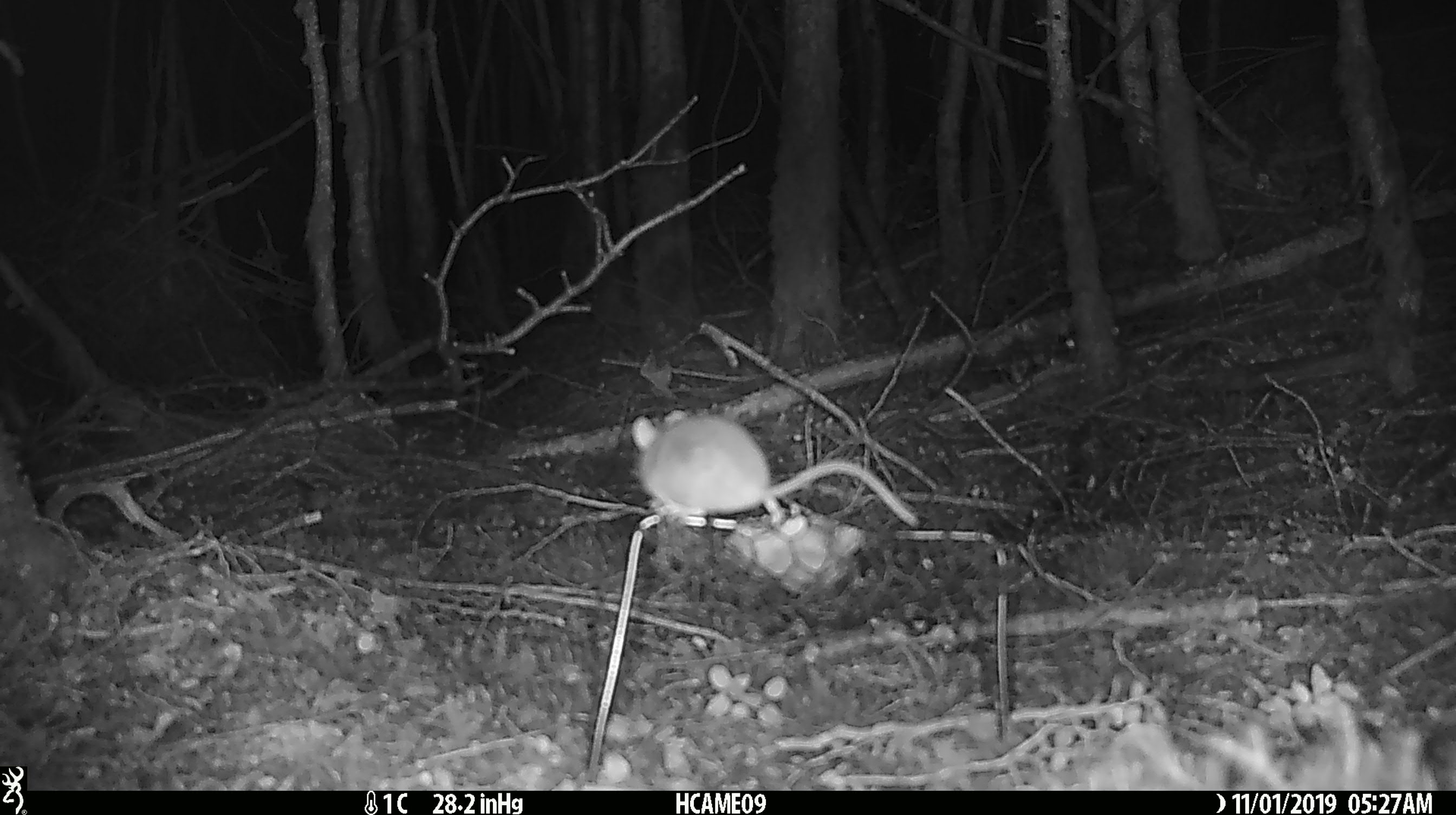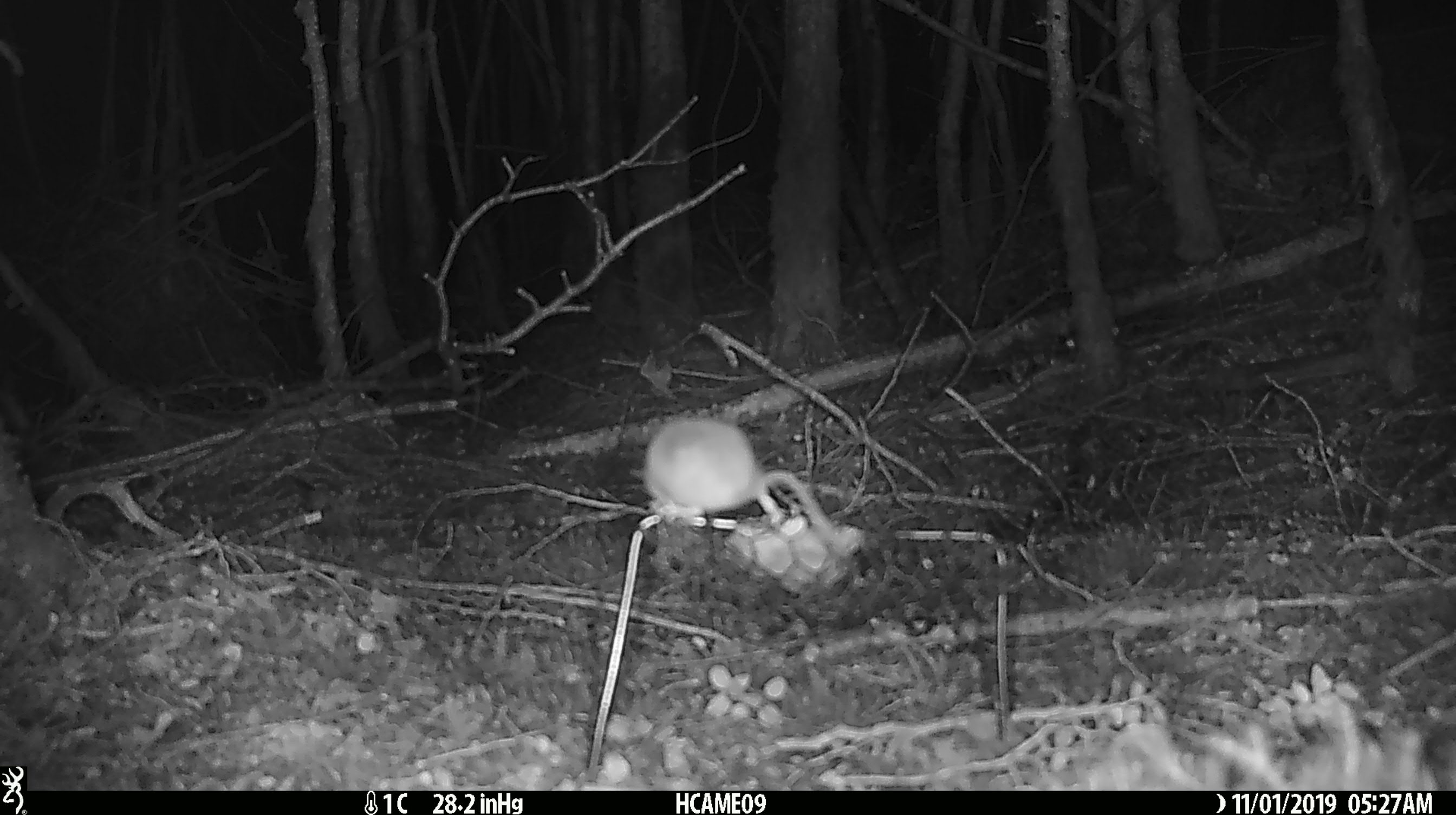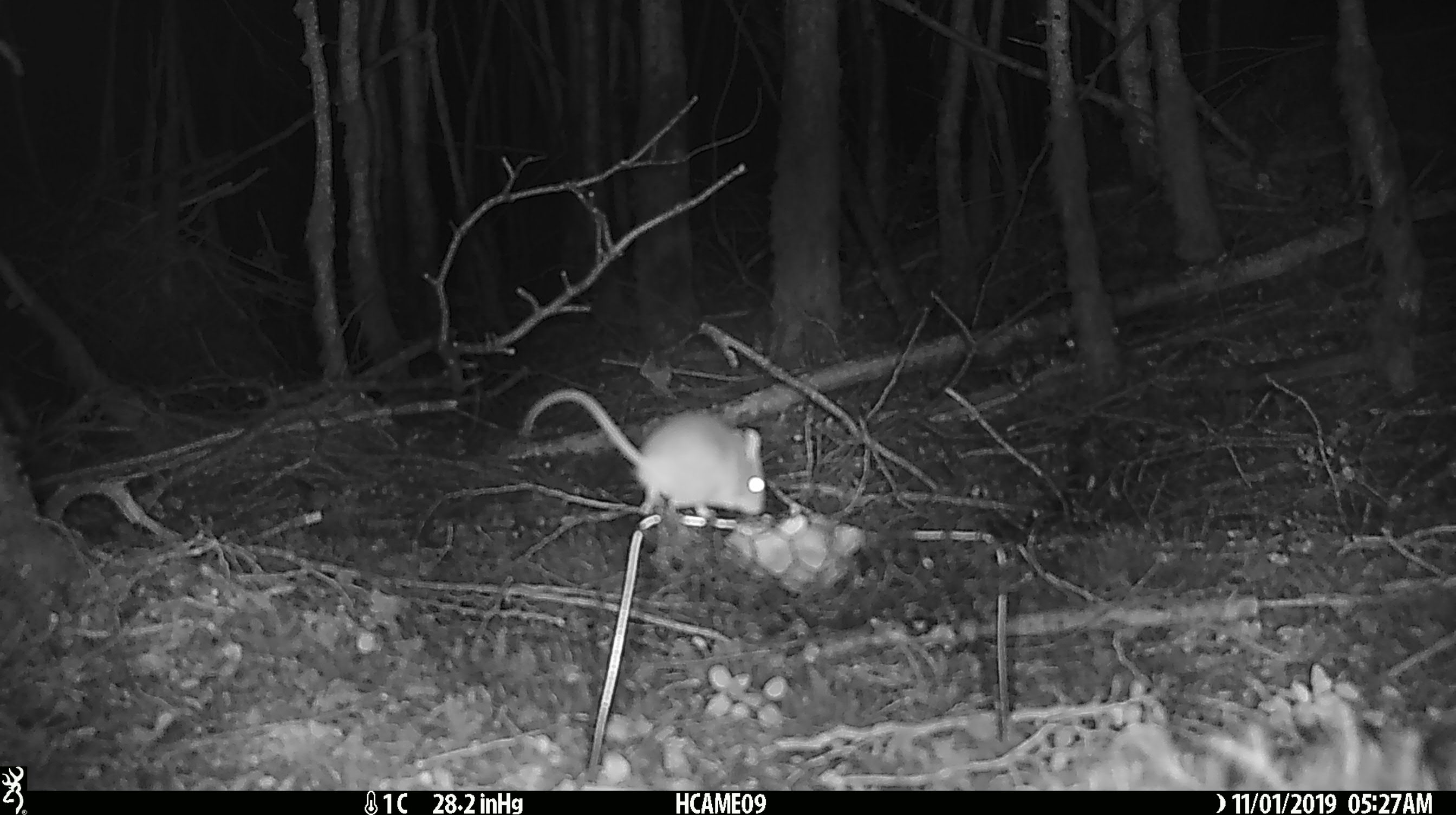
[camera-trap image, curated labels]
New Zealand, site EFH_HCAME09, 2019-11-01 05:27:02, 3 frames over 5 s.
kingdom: Animalia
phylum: Chordata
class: Mammalia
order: Rodentia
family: Muridae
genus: Mus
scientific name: Mus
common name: mouse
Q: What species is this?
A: Mouse (Mus).